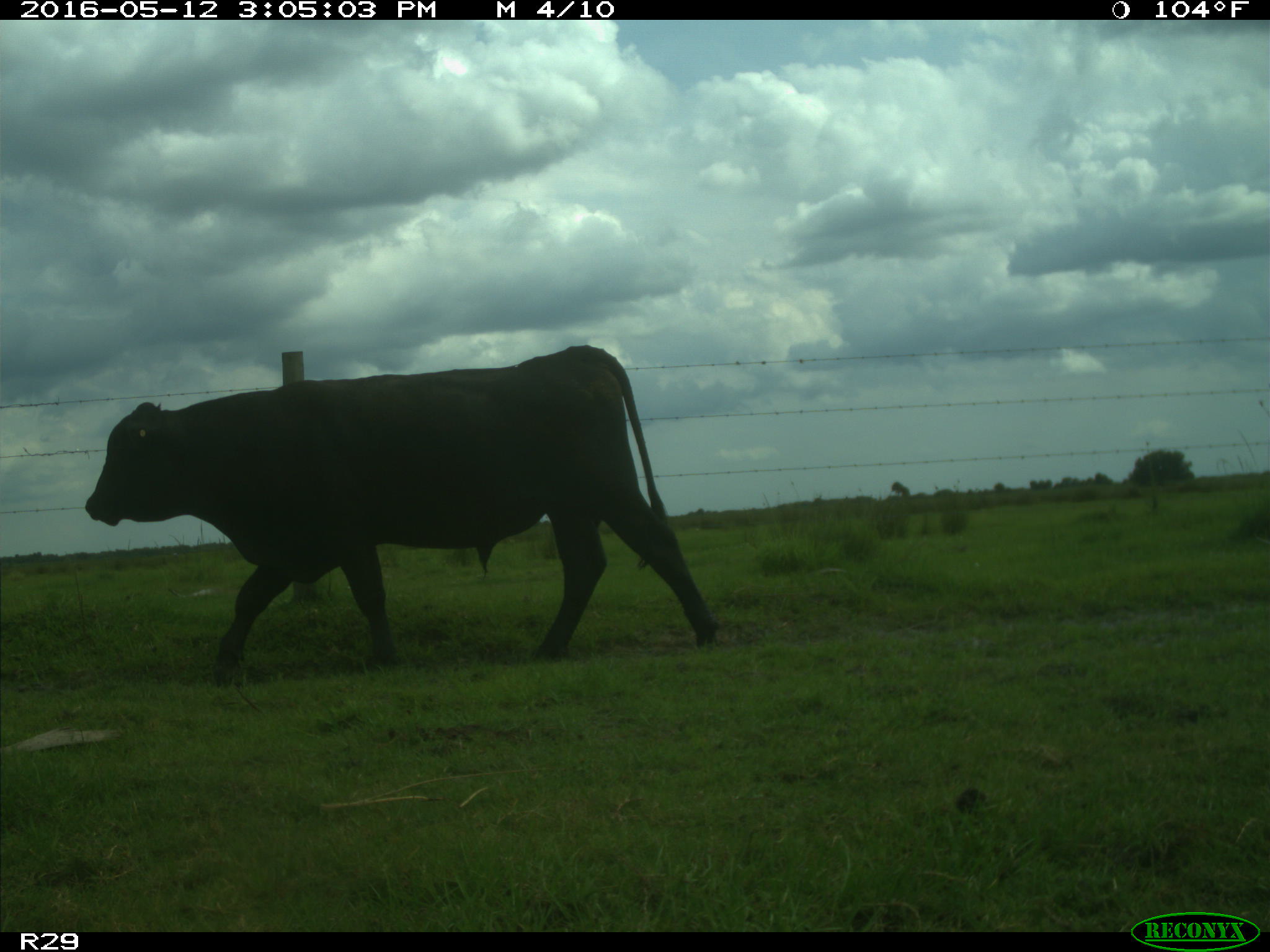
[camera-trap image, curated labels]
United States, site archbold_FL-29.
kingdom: Animalia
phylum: Chordata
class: Mammalia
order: Artiodactyla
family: Bovidae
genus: Bos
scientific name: Bos taurus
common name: domestic cow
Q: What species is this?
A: Bos taurus (domestic cow).